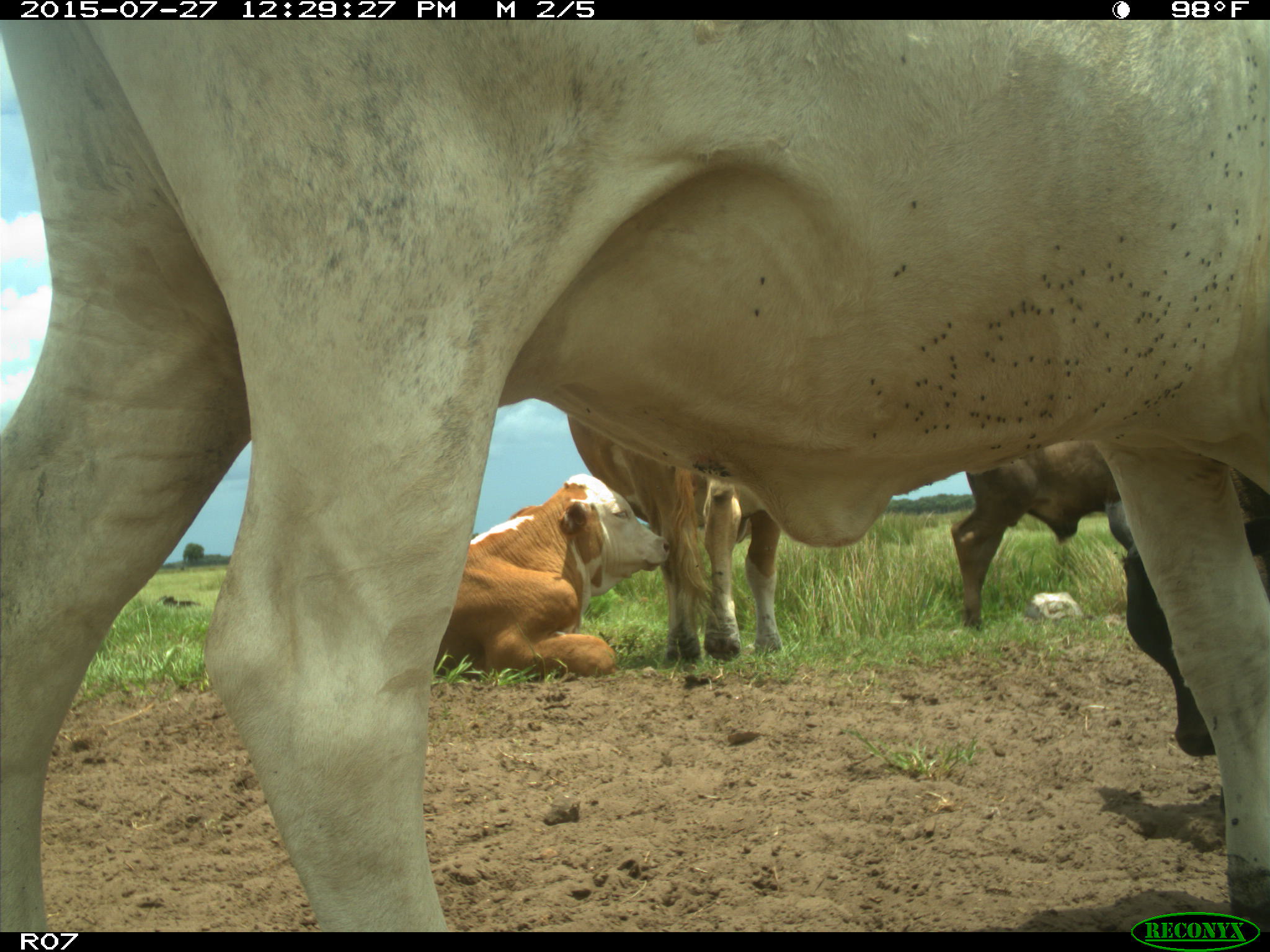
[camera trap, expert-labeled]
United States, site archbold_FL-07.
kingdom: Animalia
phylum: Chordata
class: Mammalia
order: Artiodactyla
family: Bovidae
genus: Bos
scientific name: Bos taurus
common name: domestic cow